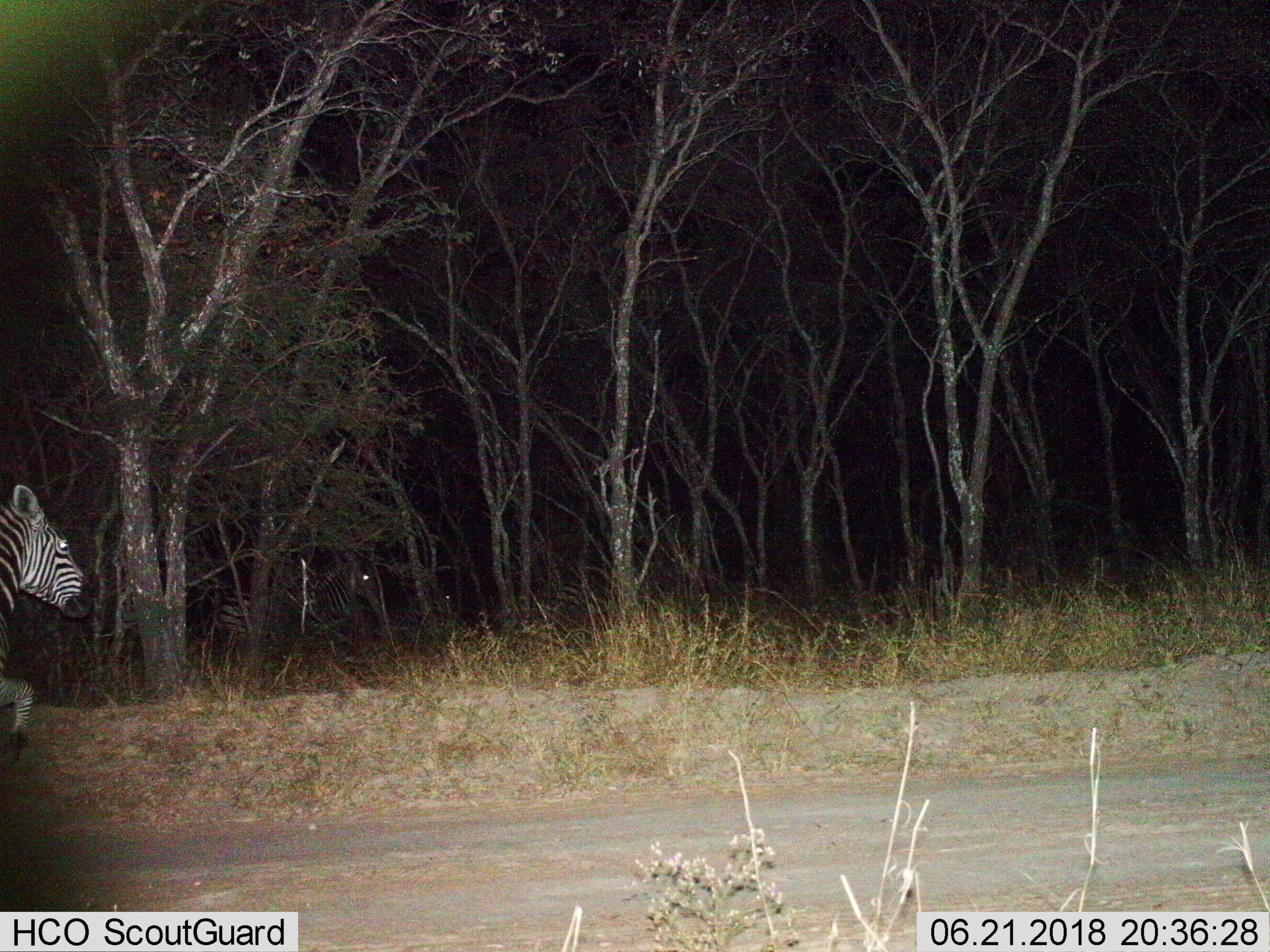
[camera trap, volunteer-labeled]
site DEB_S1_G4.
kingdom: Animalia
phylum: Chordata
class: Mammalia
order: Perissodactyla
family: Equidae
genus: Equus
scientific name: Equus quagga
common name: plains zebra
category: zebraplains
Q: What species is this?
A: Zebraplains (plains zebra) (Equus quagga).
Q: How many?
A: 2.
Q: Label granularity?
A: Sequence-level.